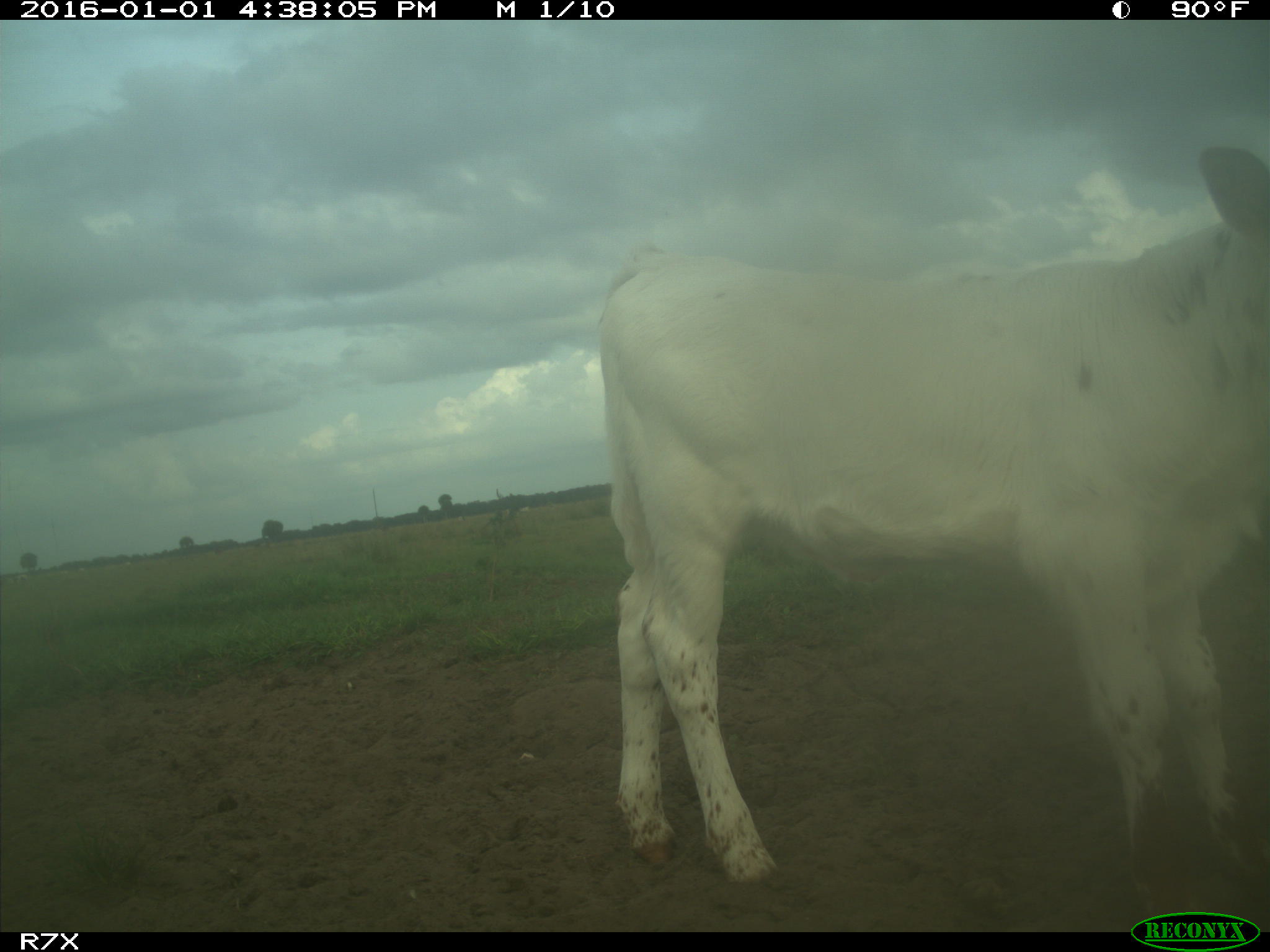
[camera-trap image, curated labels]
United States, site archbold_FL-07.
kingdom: Animalia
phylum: Chordata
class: Mammalia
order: Artiodactyla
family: Bovidae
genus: Bos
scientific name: Bos taurus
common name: domestic cow